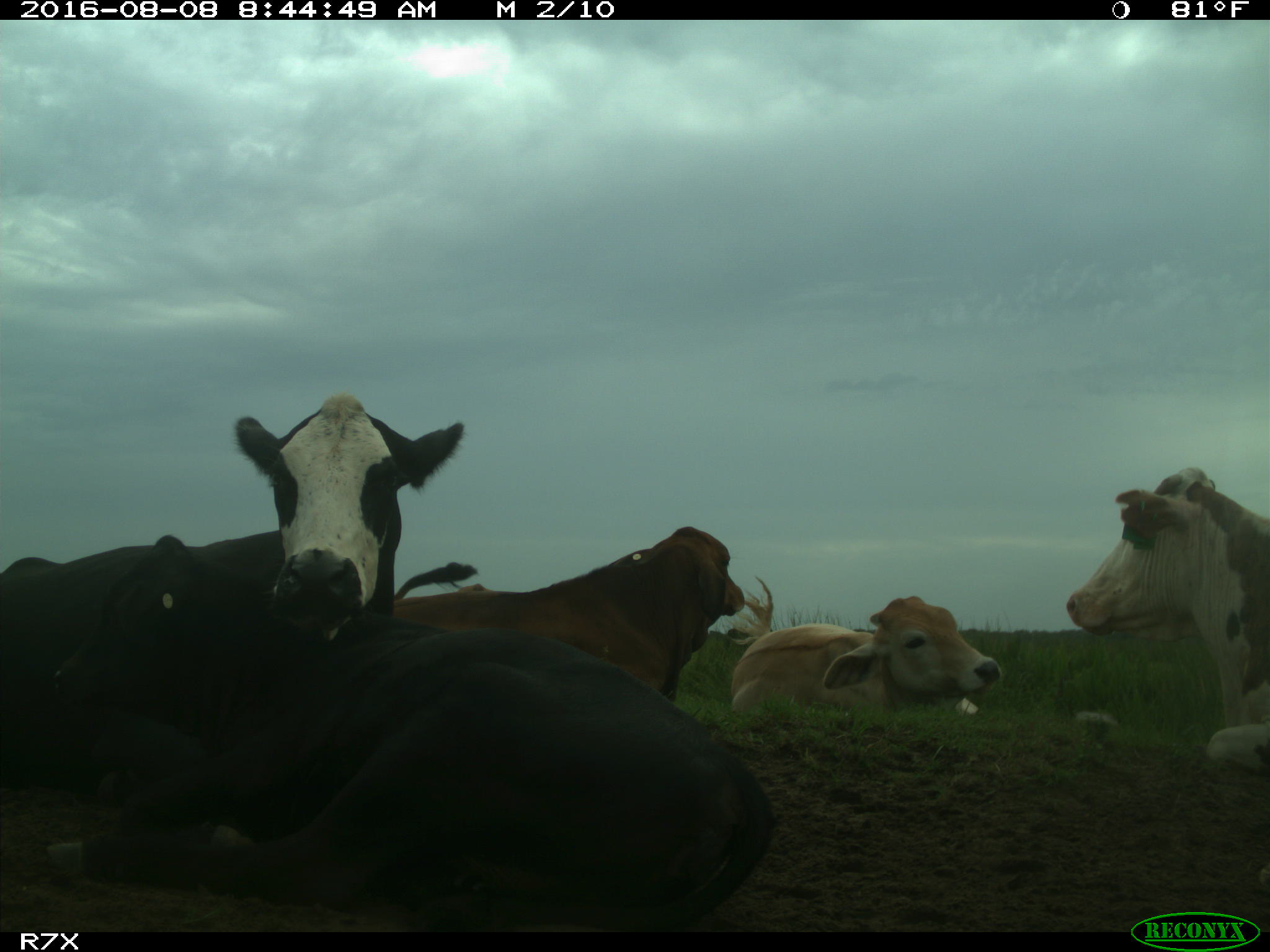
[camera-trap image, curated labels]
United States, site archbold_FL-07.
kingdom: Animalia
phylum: Chordata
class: Mammalia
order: Artiodactyla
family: Bovidae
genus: Bos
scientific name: Bos taurus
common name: domestic cow